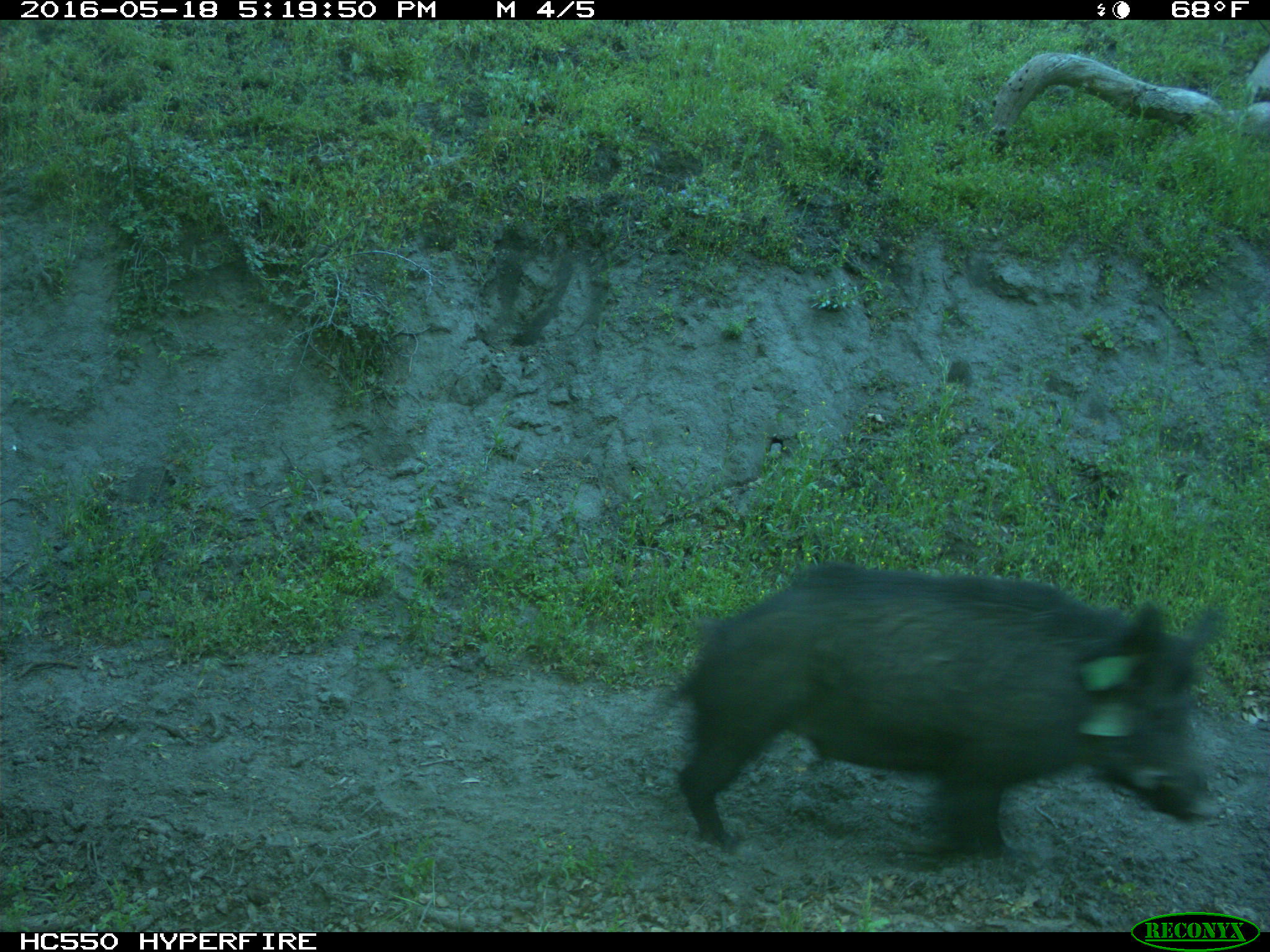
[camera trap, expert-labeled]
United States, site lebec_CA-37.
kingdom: Animalia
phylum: Chordata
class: Mammalia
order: Artiodactyla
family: Suidae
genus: Sus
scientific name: Sus scrofa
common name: wild boar